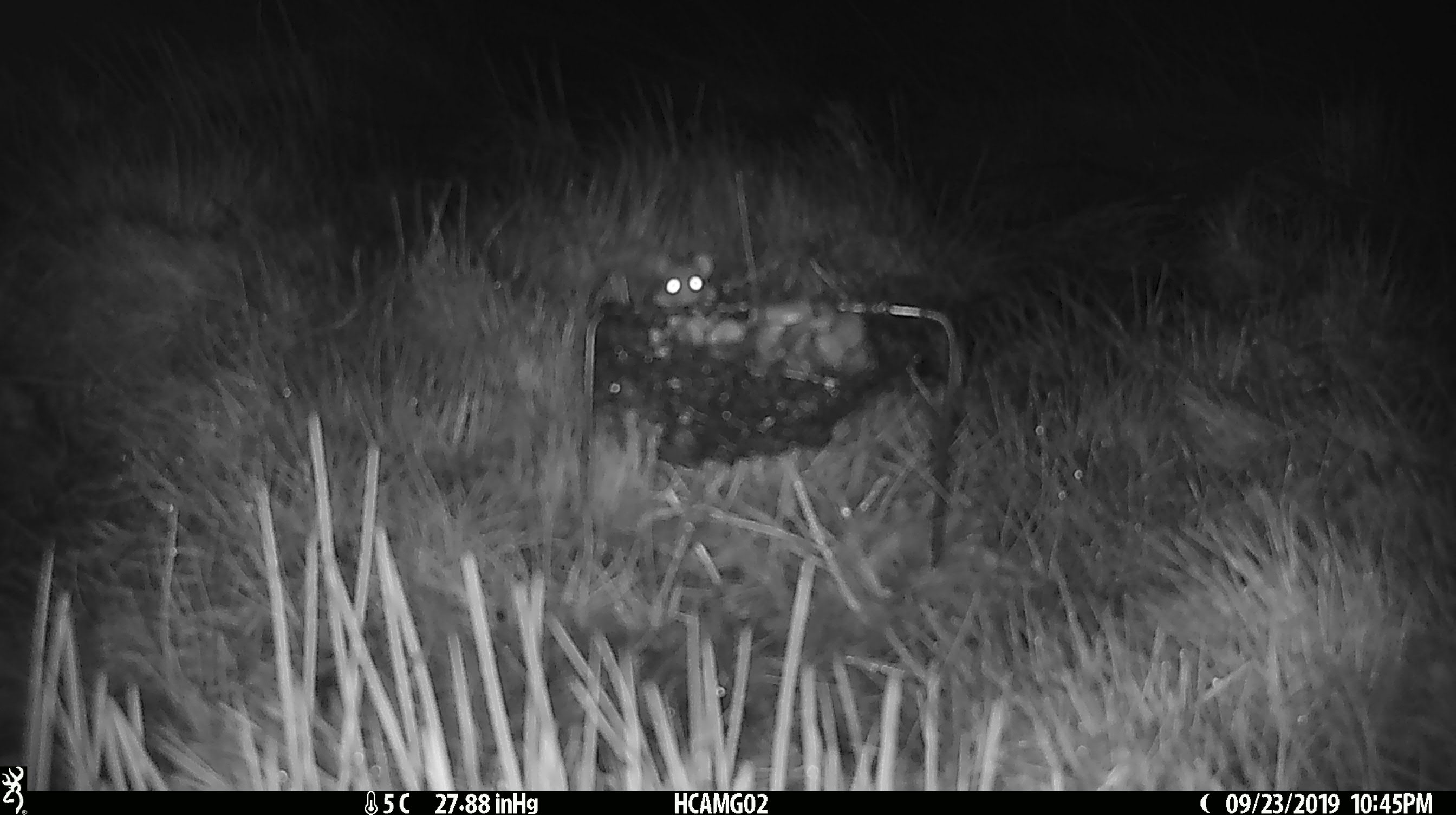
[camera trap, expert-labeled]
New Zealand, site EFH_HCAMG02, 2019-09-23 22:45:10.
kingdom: Animalia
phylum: Chordata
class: Mammalia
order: Rodentia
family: Muridae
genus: Mus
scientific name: Mus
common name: mouse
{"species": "mouse (Mus)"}